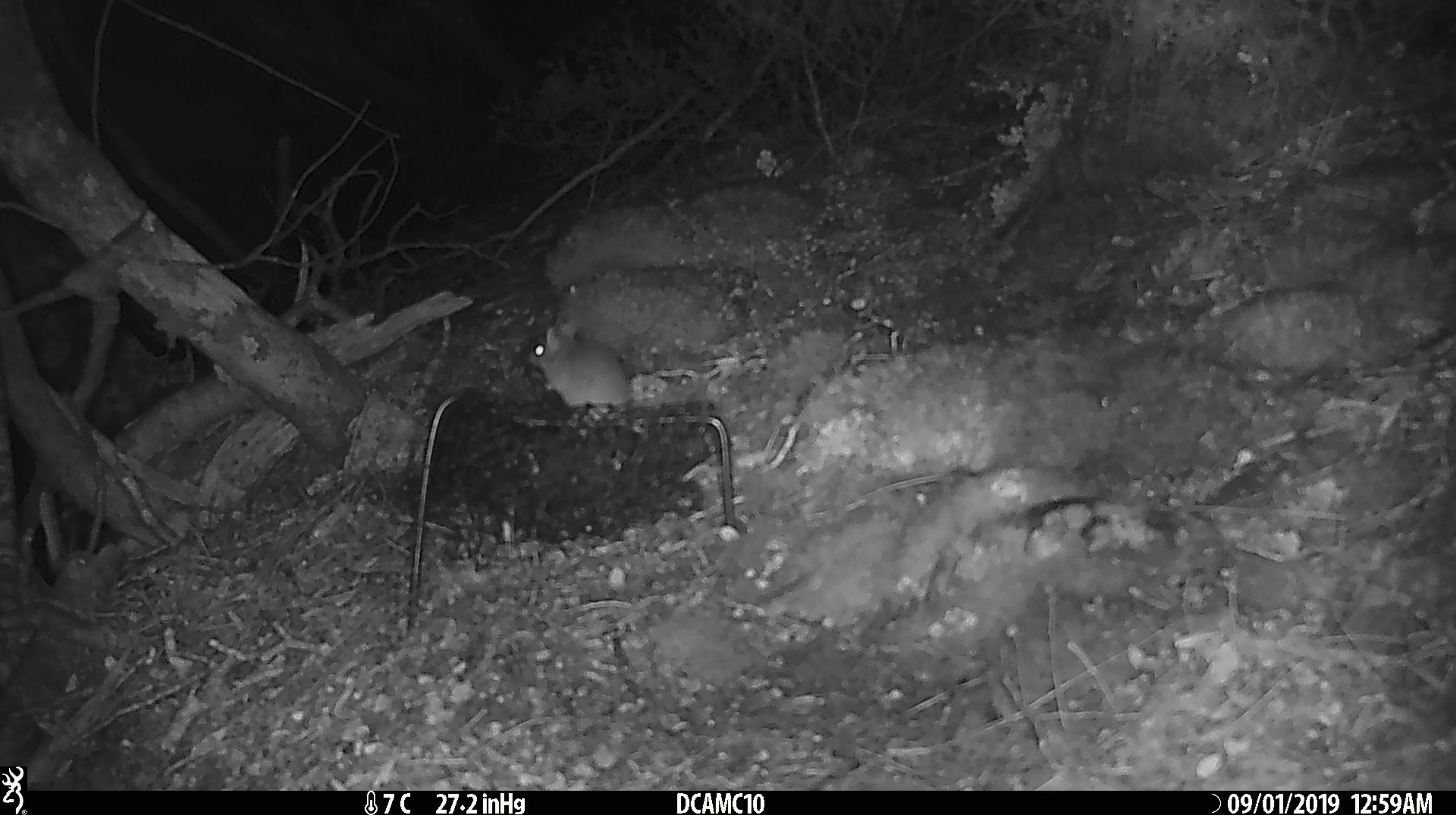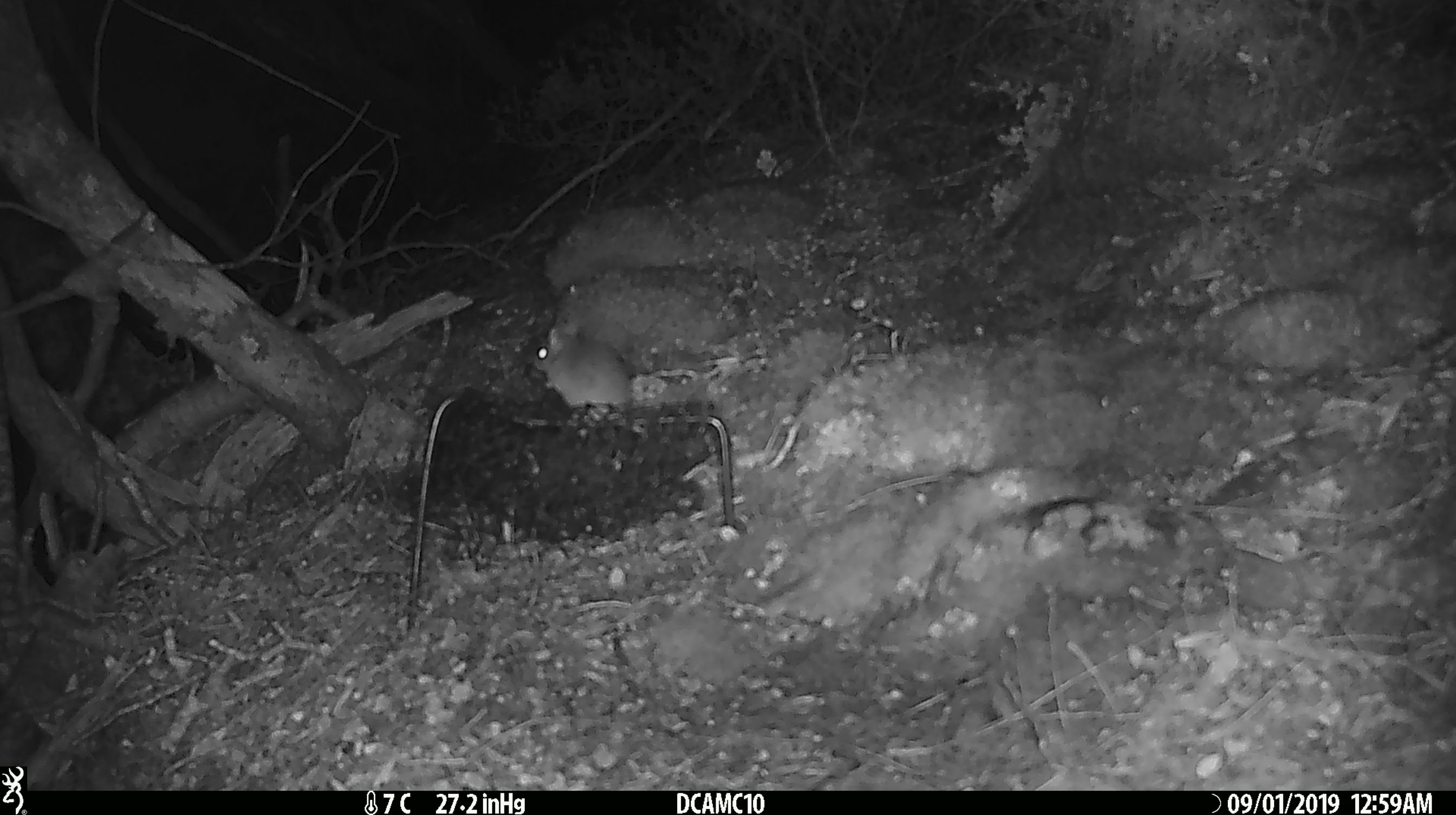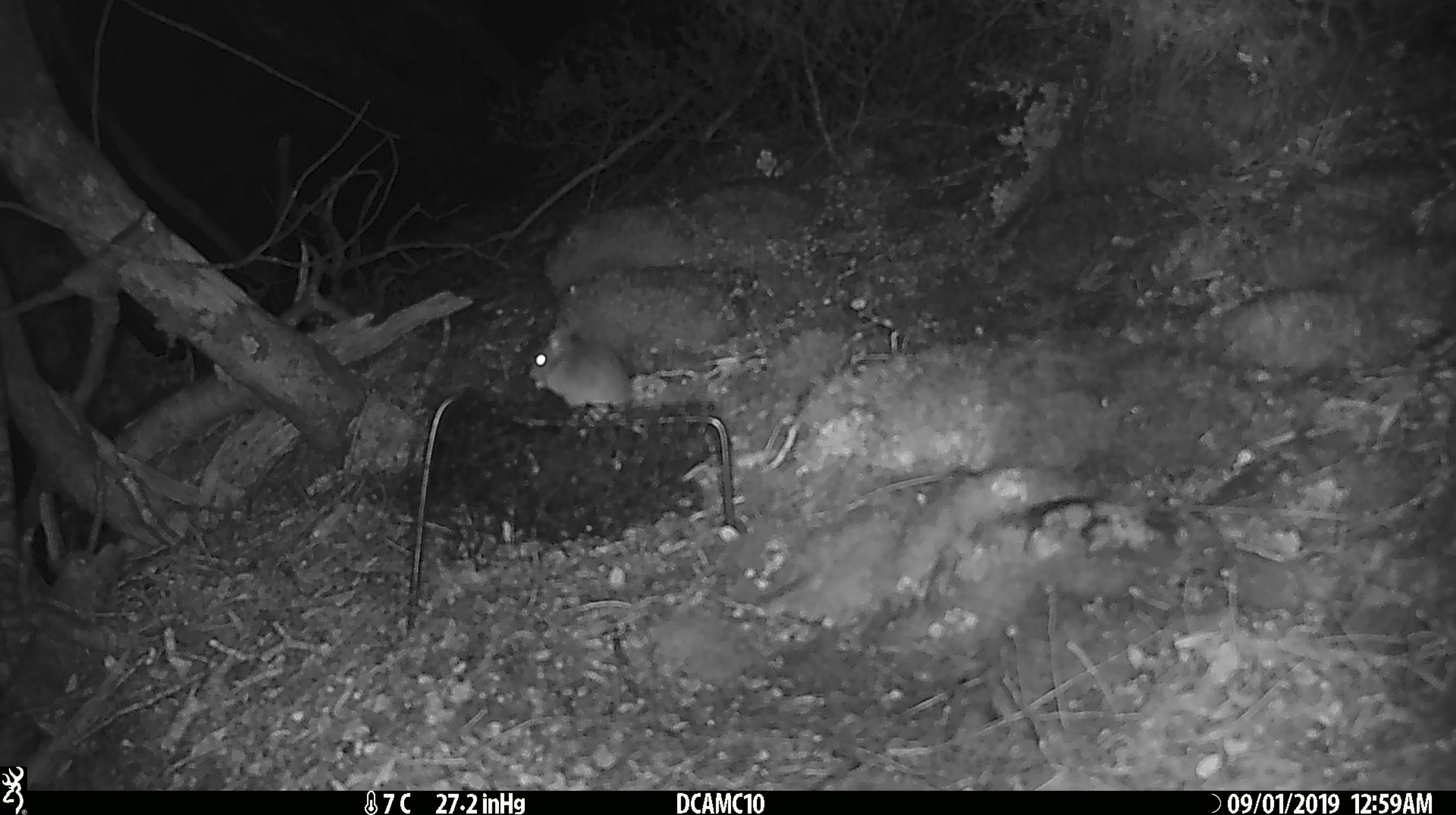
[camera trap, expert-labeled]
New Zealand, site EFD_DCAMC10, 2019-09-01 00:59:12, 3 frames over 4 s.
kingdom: Animalia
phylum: Chordata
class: Mammalia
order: Rodentia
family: Muridae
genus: Mus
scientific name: Mus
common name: mouse